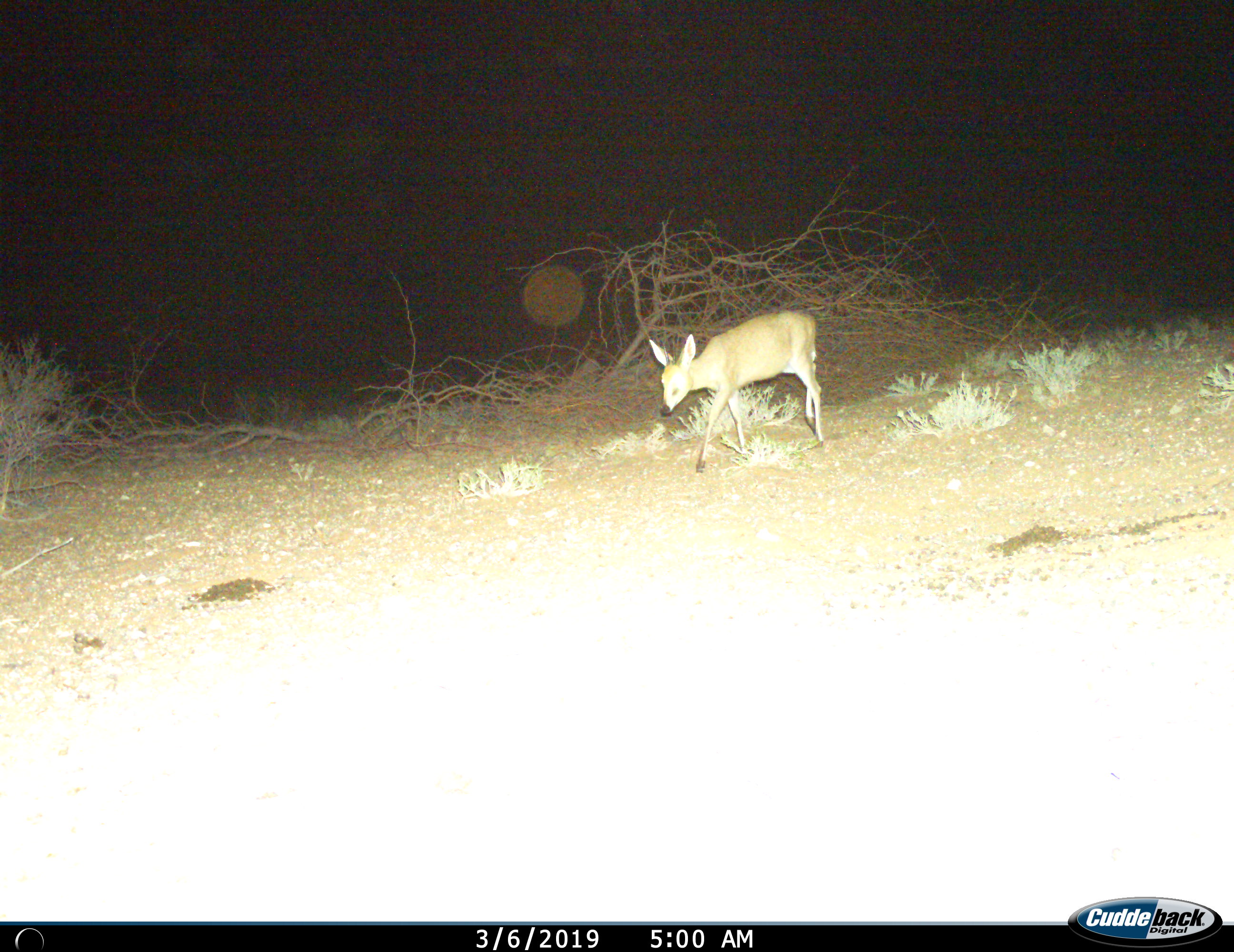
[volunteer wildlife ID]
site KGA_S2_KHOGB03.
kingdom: Animalia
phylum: Chordata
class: Mammalia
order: Artiodactyla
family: Bovidae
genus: Sylvicapra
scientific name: Sylvicapra grimmia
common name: common duiker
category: duikercommongrey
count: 1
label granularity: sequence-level